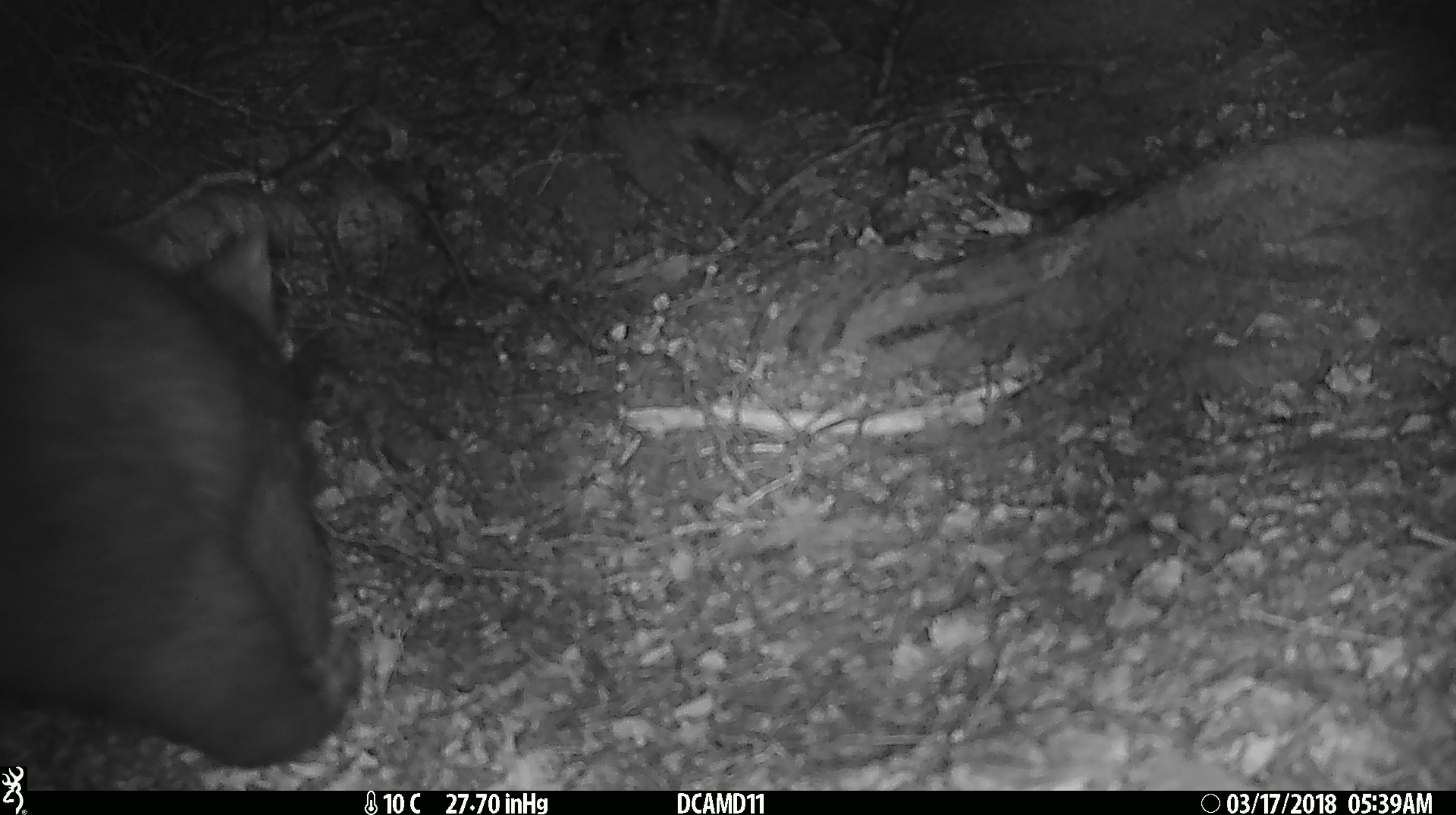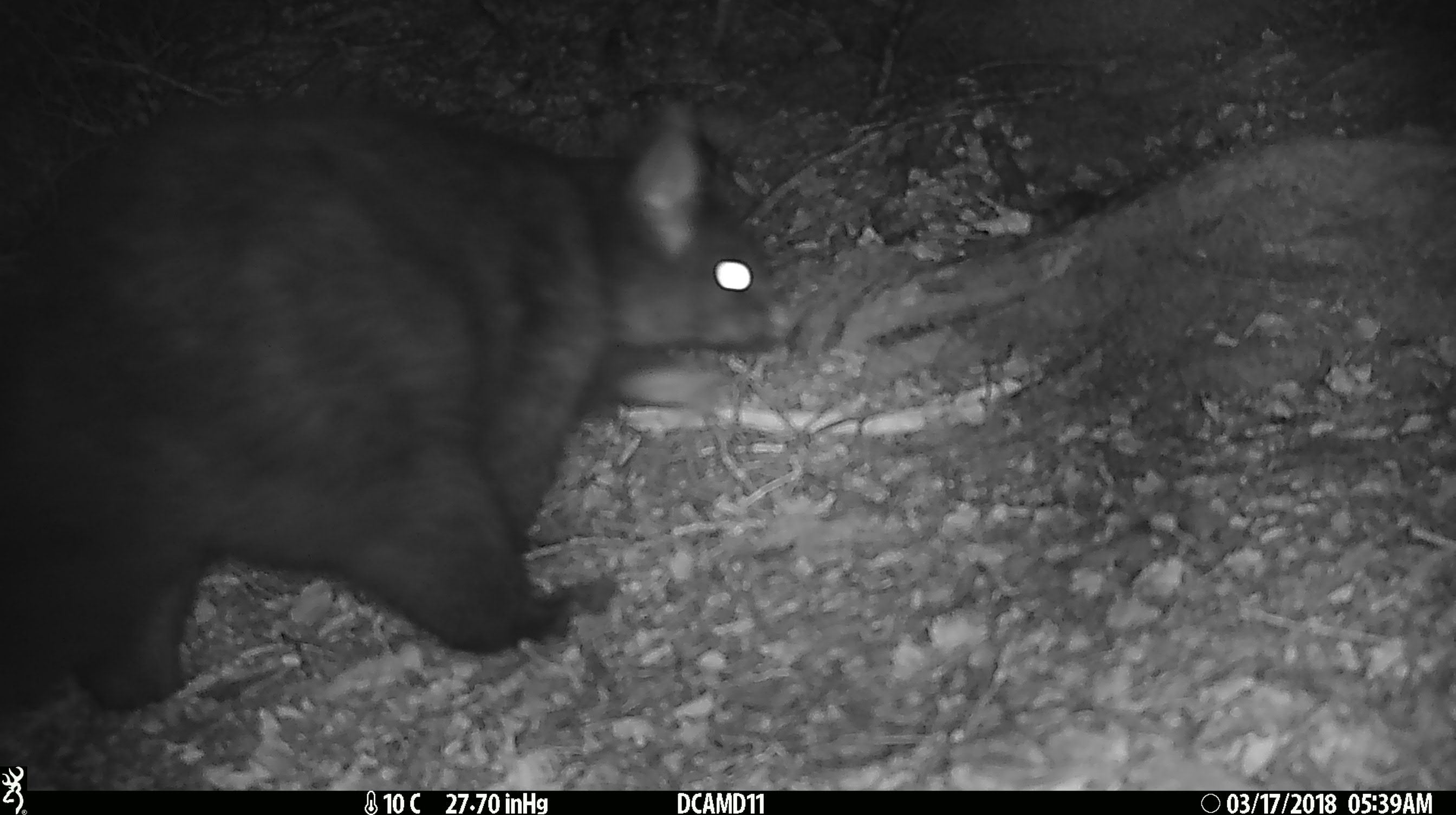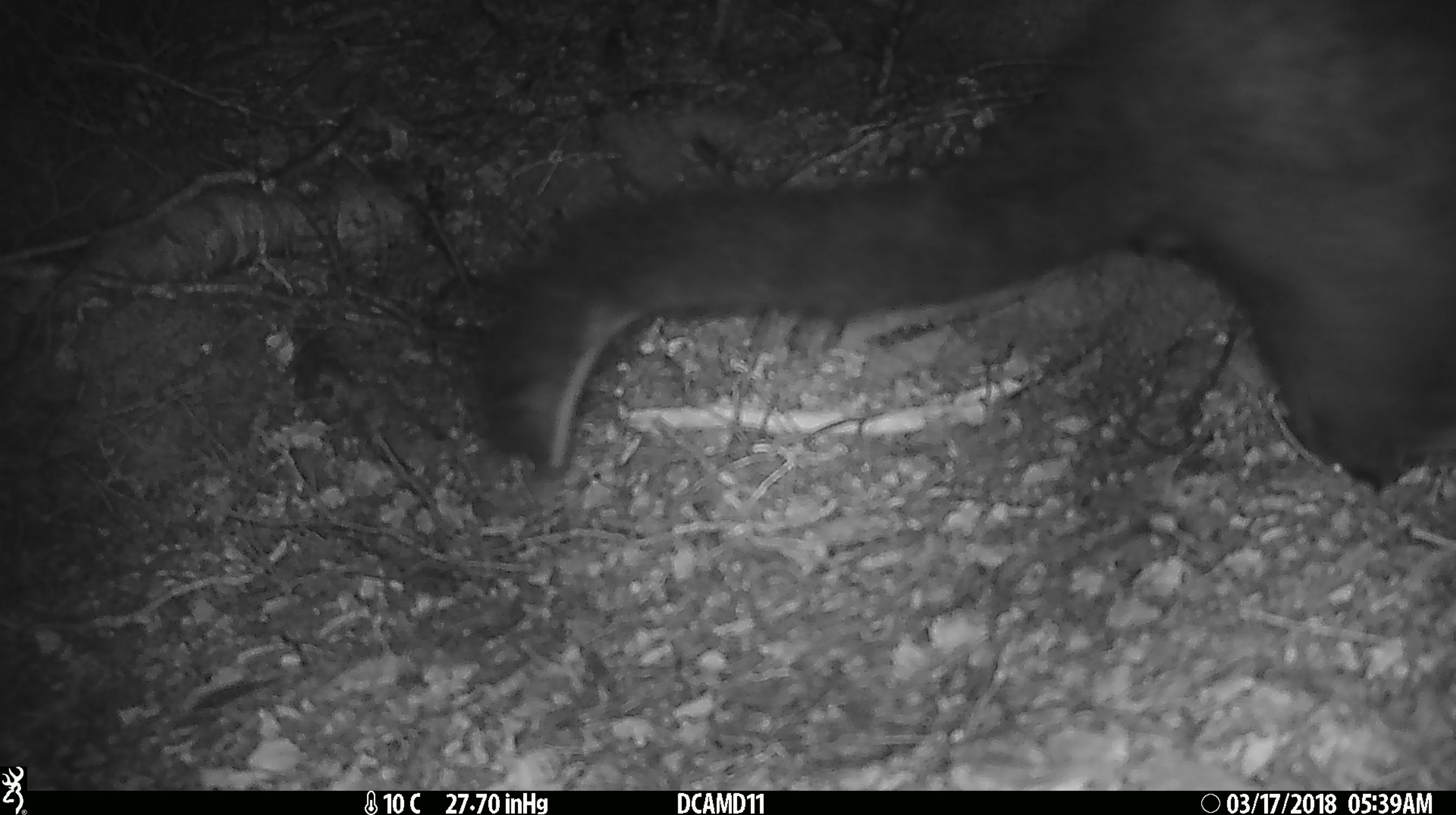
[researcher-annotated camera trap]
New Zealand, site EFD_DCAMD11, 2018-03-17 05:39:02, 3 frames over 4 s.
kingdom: Animalia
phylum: Chordata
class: Mammalia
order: Diprotodontia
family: Phalangeridae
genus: Trichosurus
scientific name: Trichosurus vulpecula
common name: common brushtail possum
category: possum